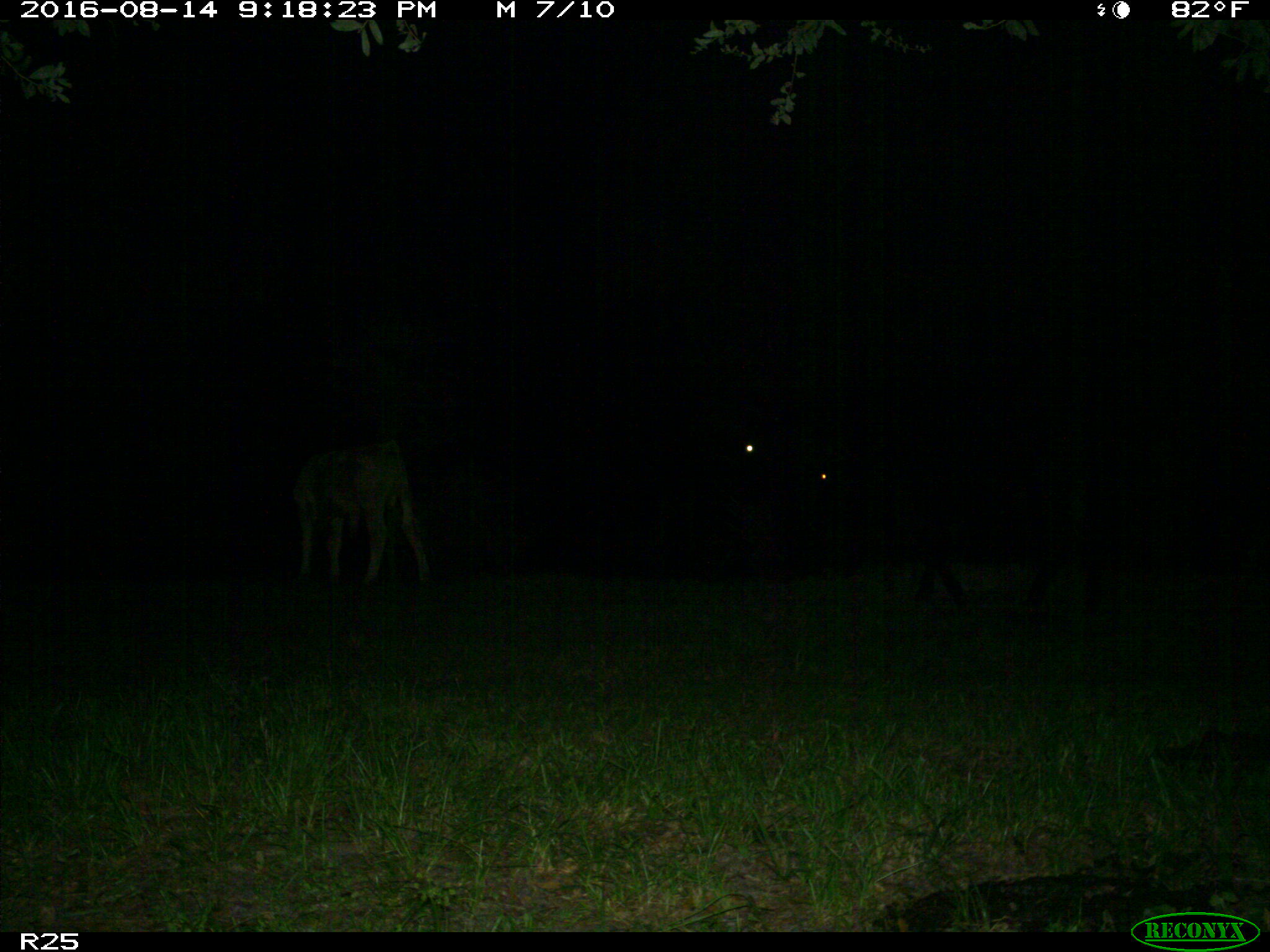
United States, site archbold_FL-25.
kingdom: Animalia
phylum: Chordata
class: Mammalia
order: Artiodactyla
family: Bovidae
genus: Bos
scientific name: Bos taurus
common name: domestic cow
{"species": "Bos taurus (domestic cow)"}